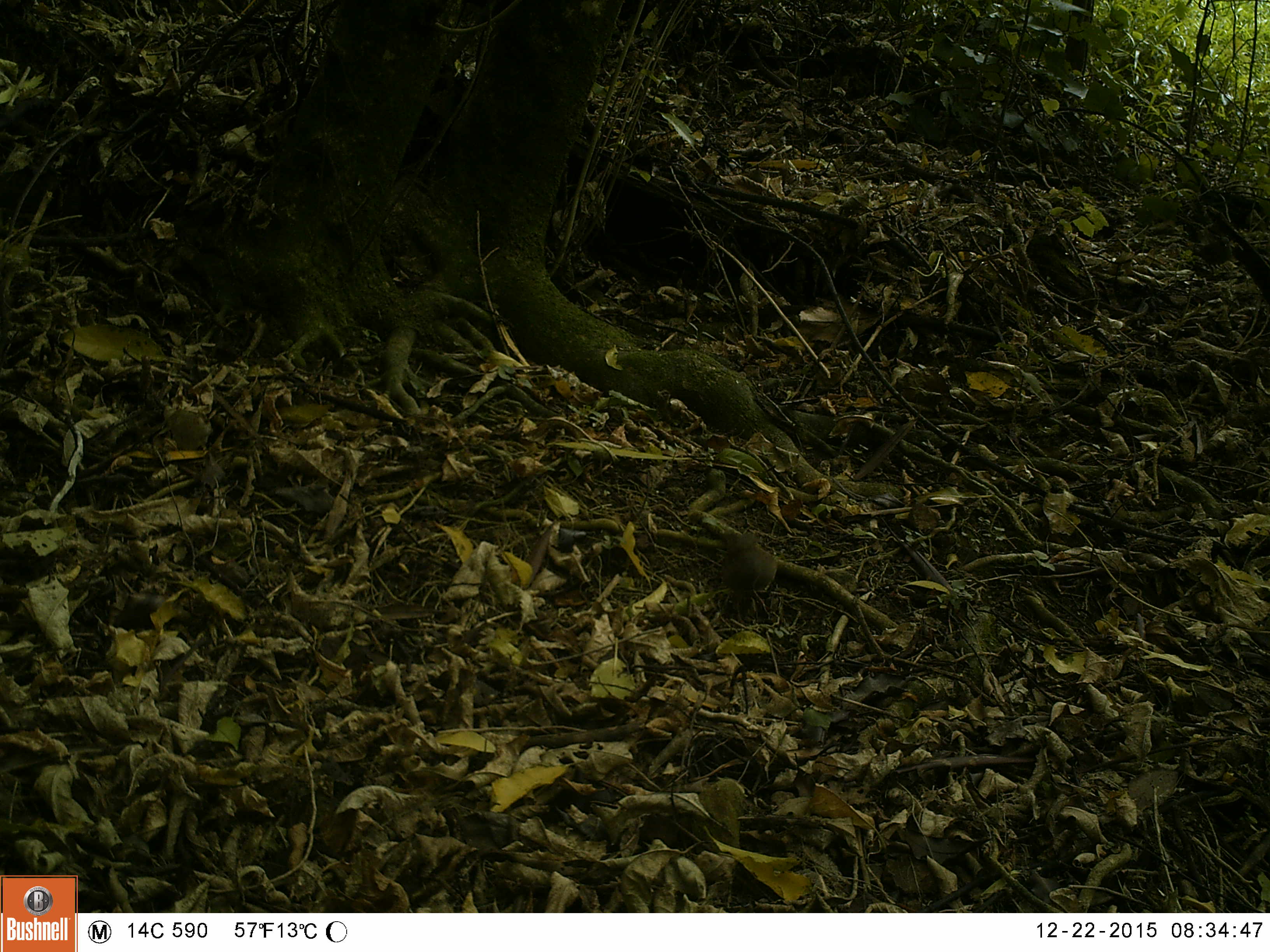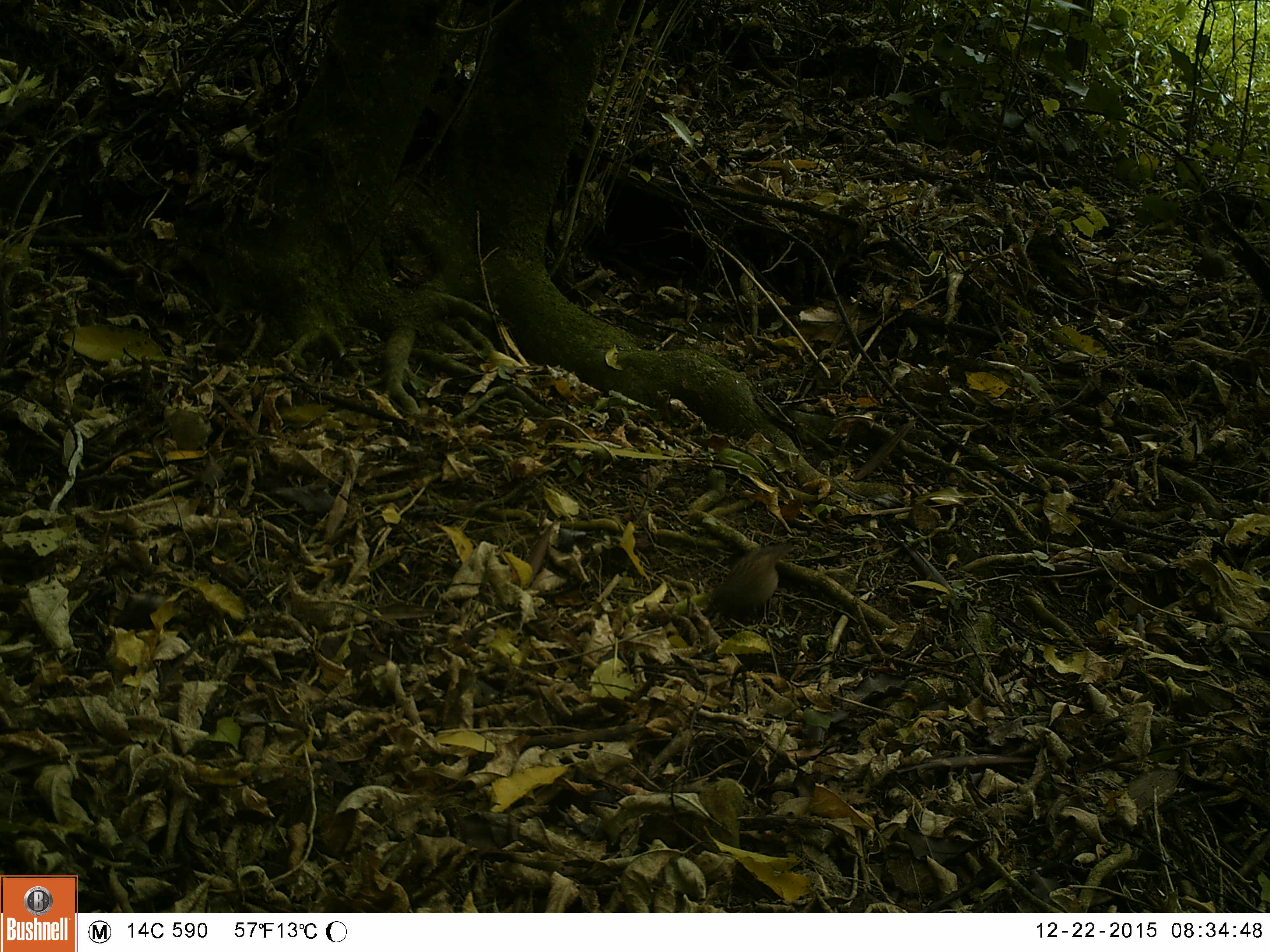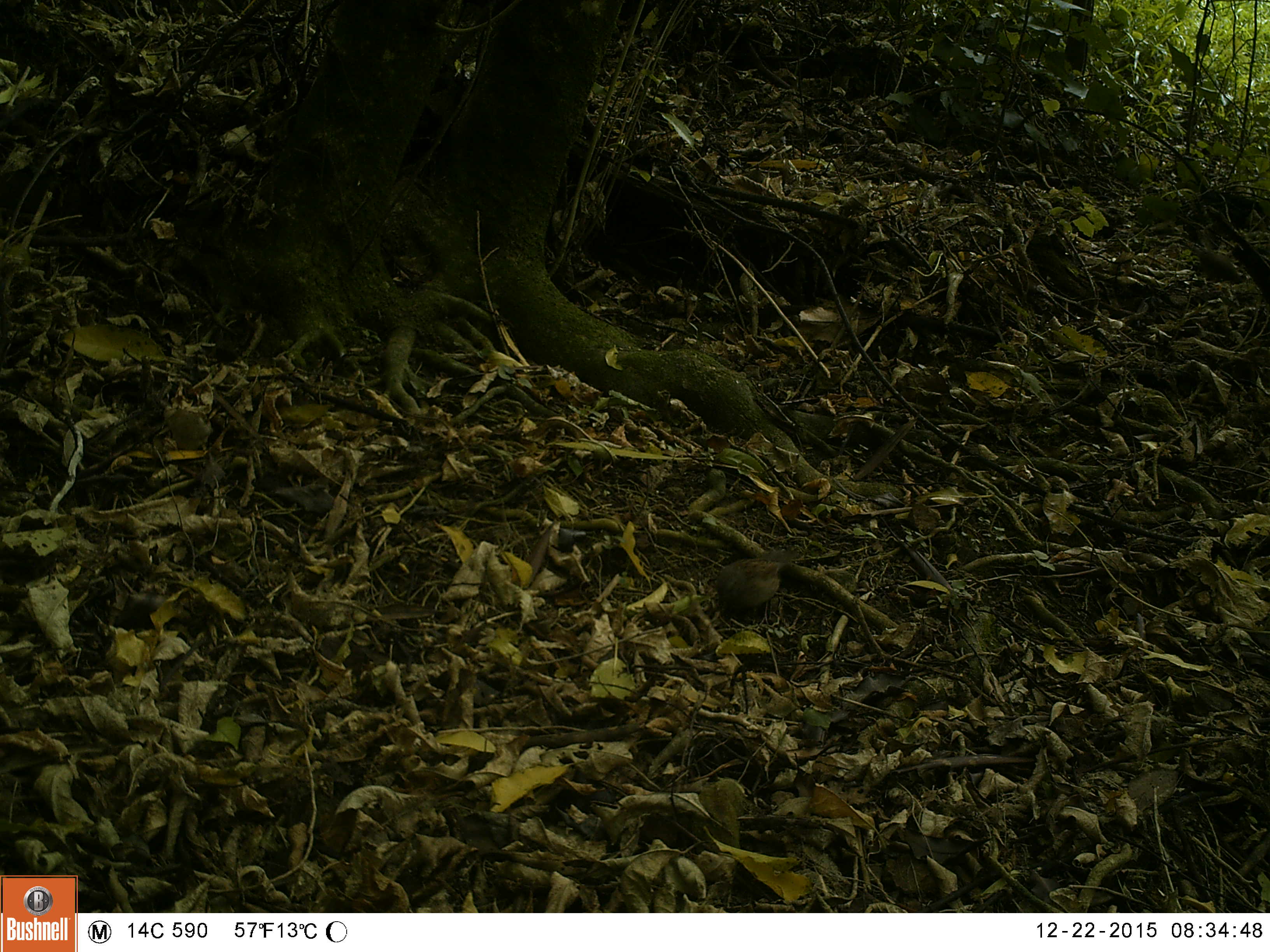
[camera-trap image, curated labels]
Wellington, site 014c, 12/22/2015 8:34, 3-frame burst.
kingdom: Animalia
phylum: Chordata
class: Aves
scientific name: Aves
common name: bird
Bird (Aves).